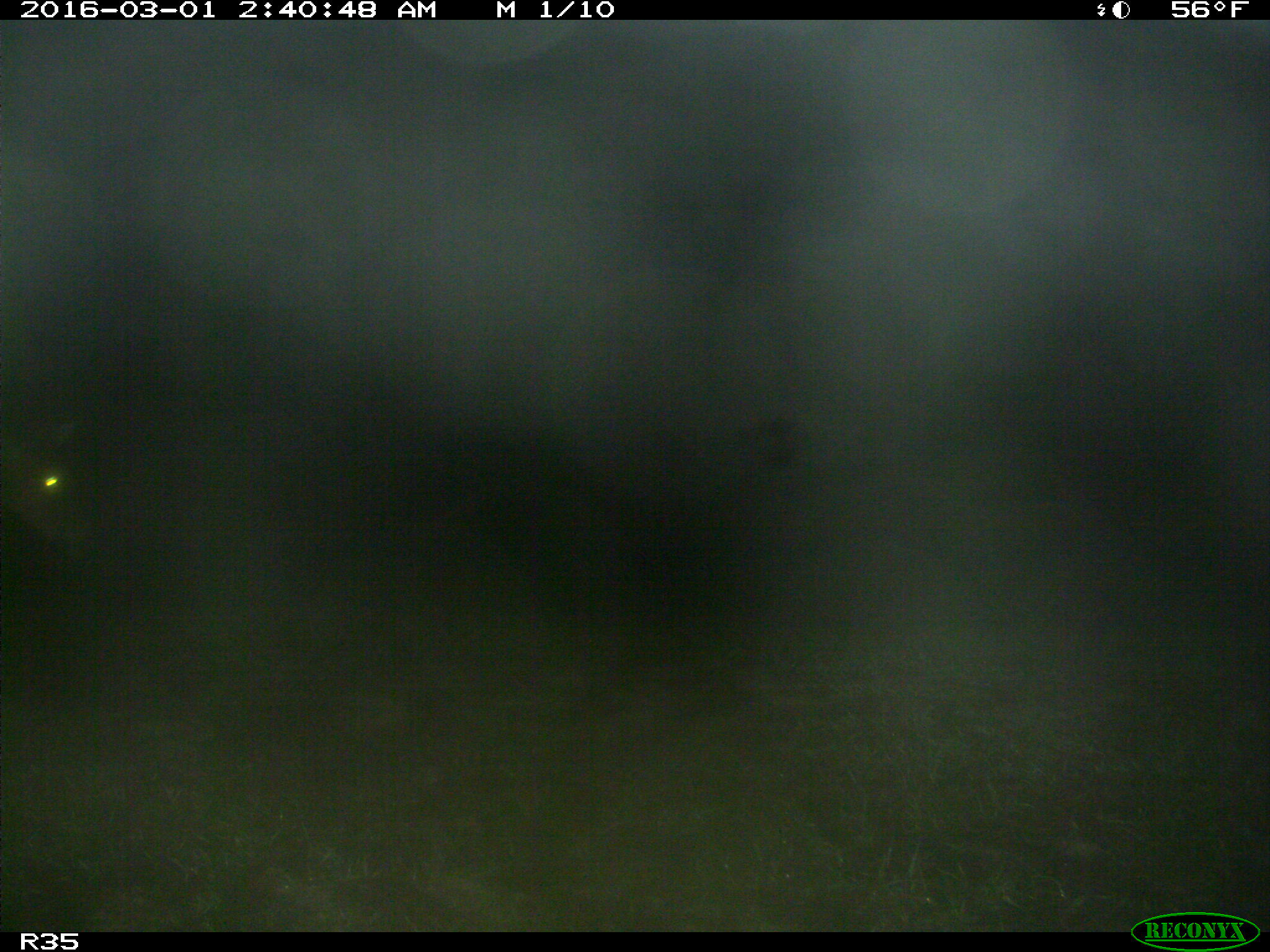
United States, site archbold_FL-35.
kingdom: Animalia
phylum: Chordata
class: Mammalia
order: Artiodactyla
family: Cervidae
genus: Odocoileus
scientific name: Odocoileus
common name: deer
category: unidentified deer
Unidentified deer (deer) (Odocoileus).